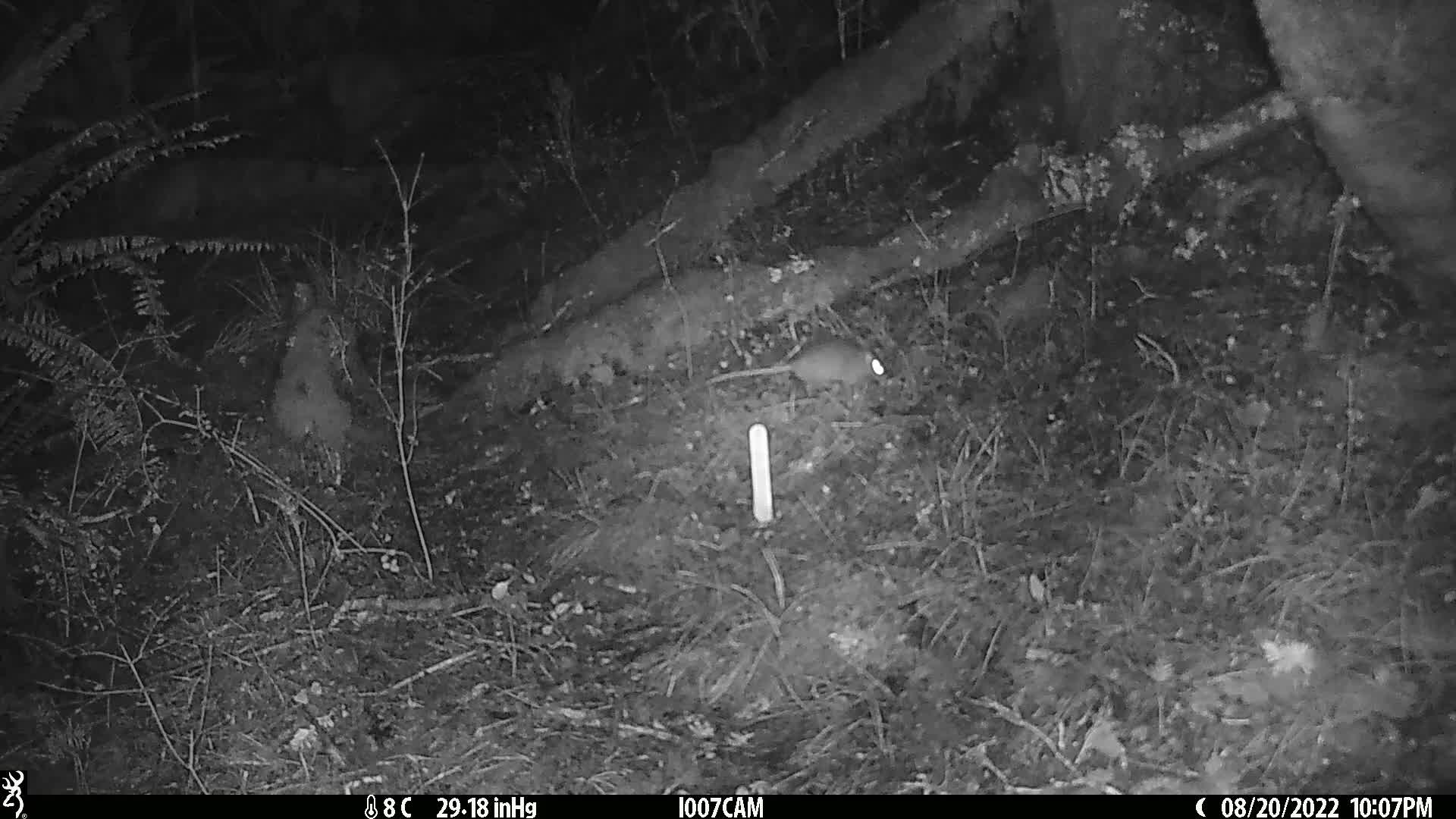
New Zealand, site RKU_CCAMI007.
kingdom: Animalia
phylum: Chordata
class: Mammalia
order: Rodentia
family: Muridae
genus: Rattus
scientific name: Rattus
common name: rat